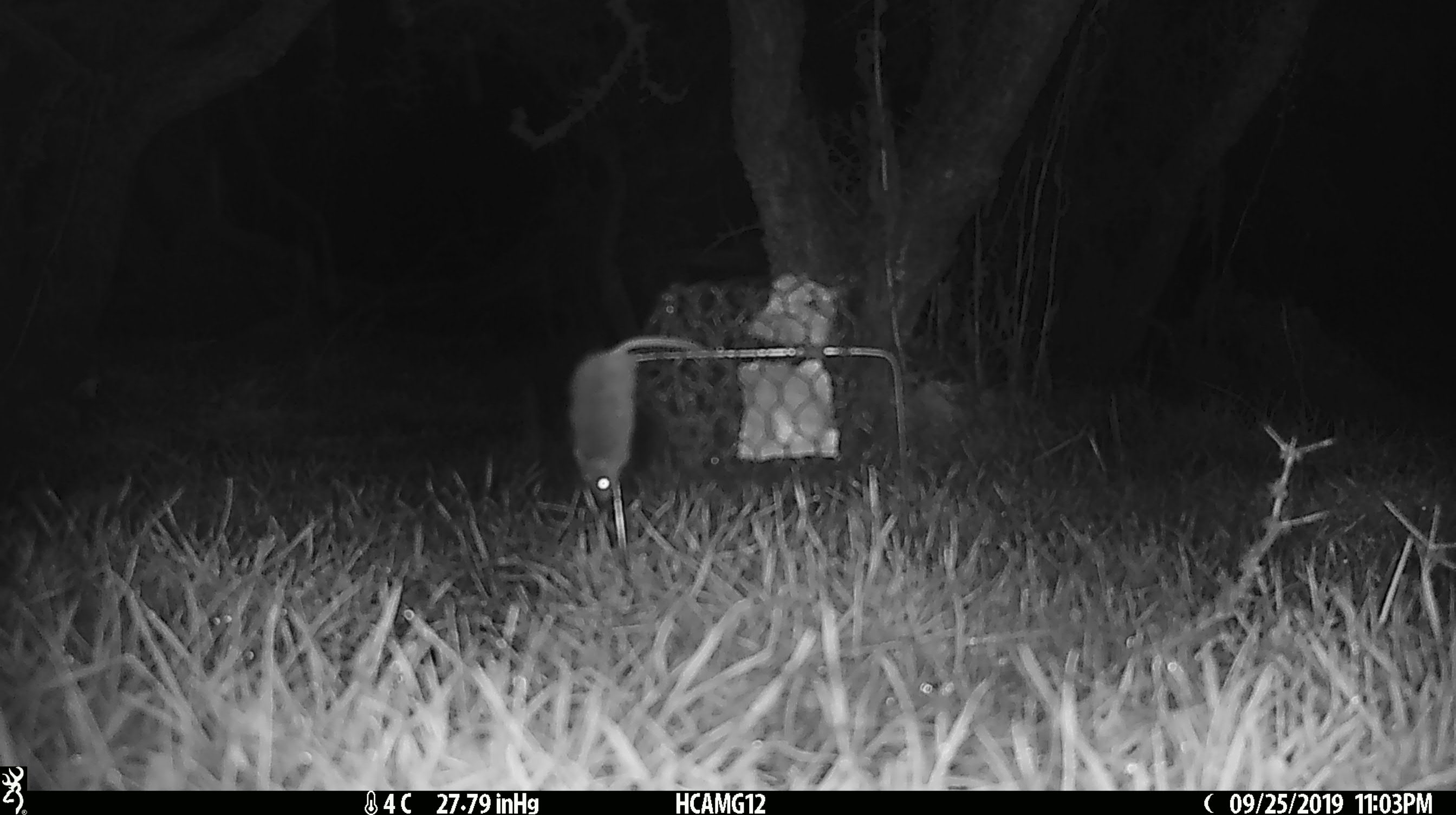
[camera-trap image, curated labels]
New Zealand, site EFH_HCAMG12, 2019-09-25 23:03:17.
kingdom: Animalia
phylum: Chordata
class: Mammalia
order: Rodentia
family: Muridae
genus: Mus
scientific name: Mus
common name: mouse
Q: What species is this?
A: Mouse (Mus).